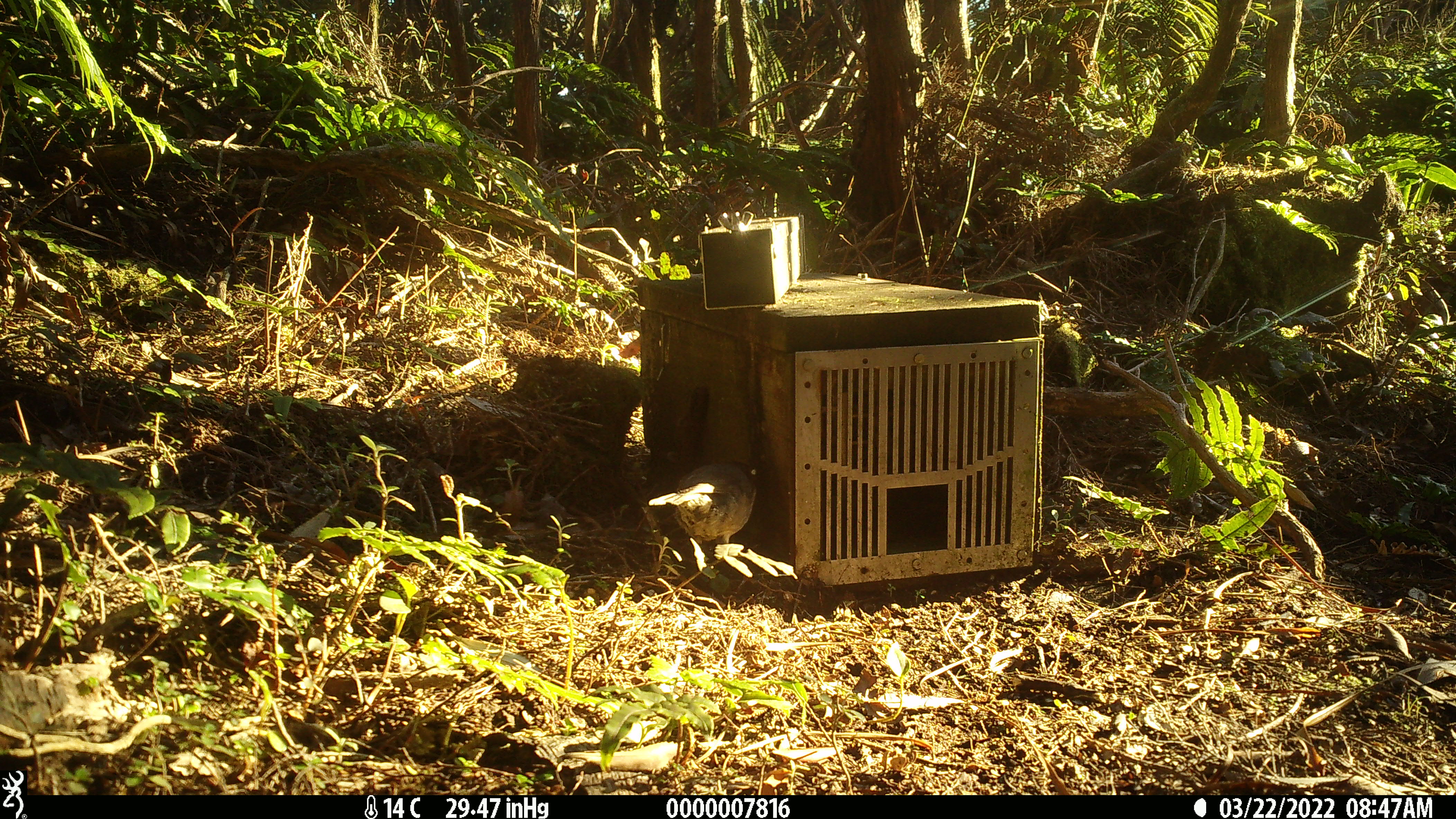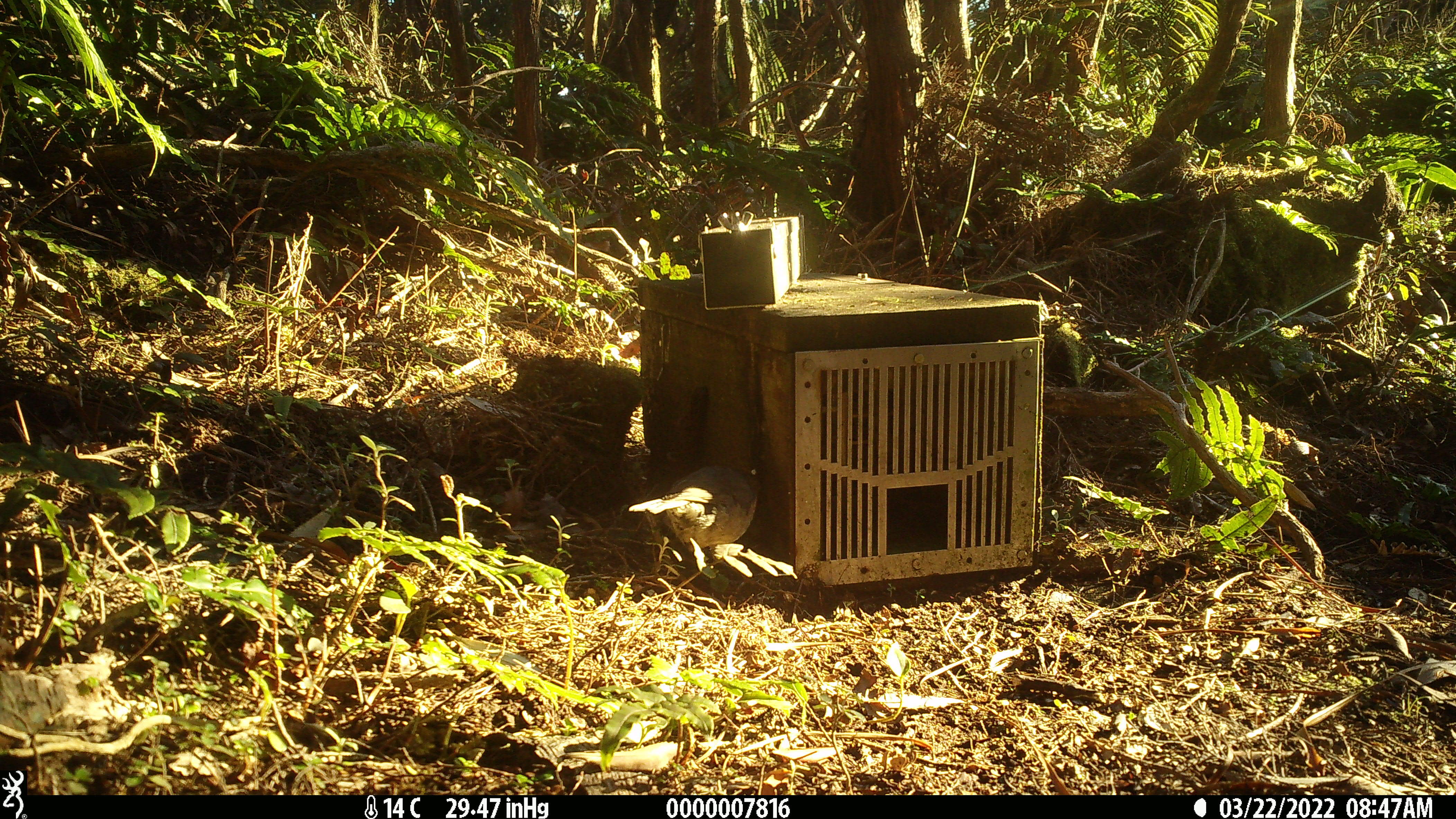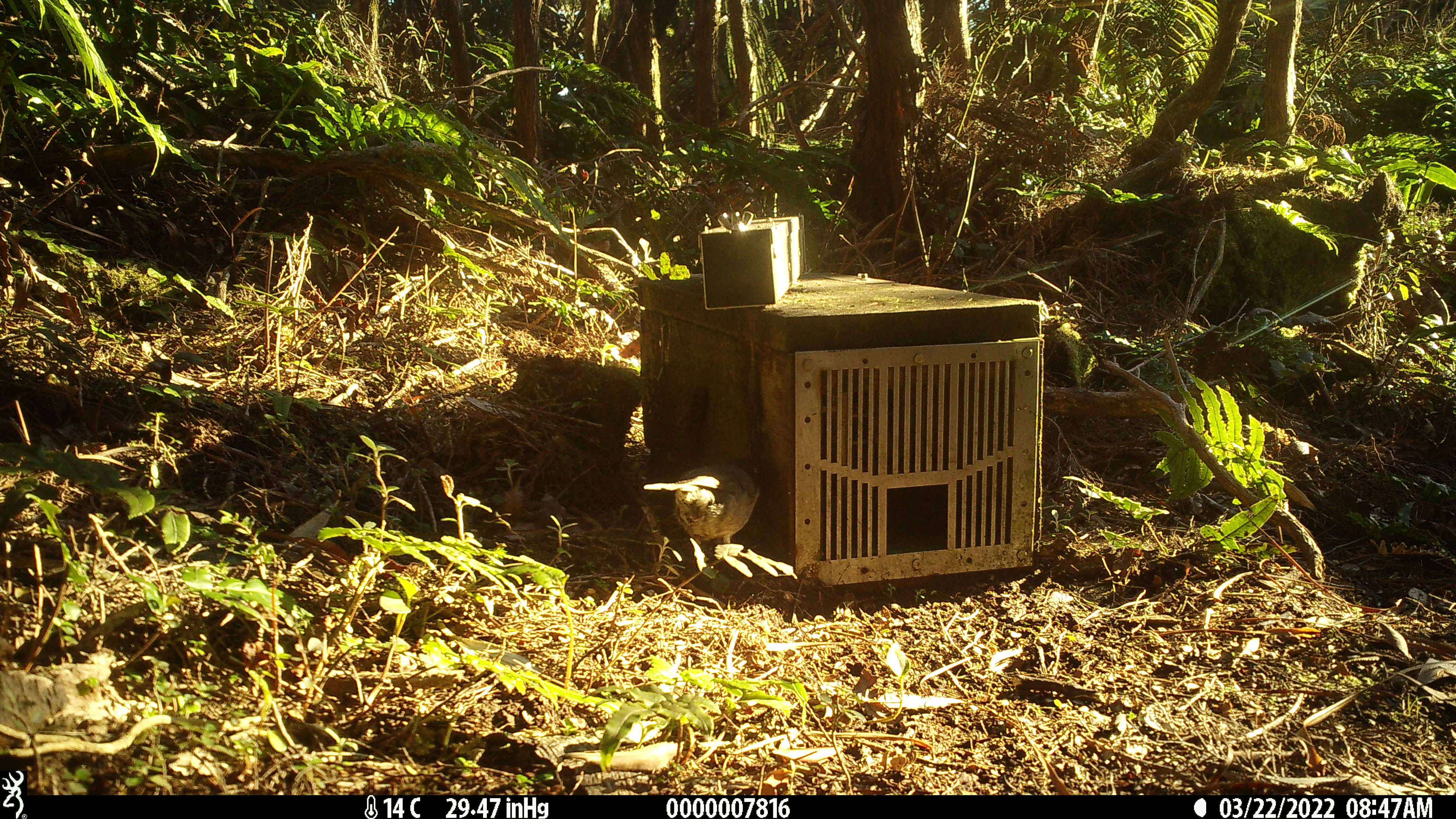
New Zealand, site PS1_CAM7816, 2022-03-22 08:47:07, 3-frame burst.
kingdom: Animalia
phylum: Chordata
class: Aves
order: Passeriformes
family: Petroicidae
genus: Petroica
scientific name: Petroica australis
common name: new zealand robin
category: robin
Robin (new zealand robin) (Petroica australis).